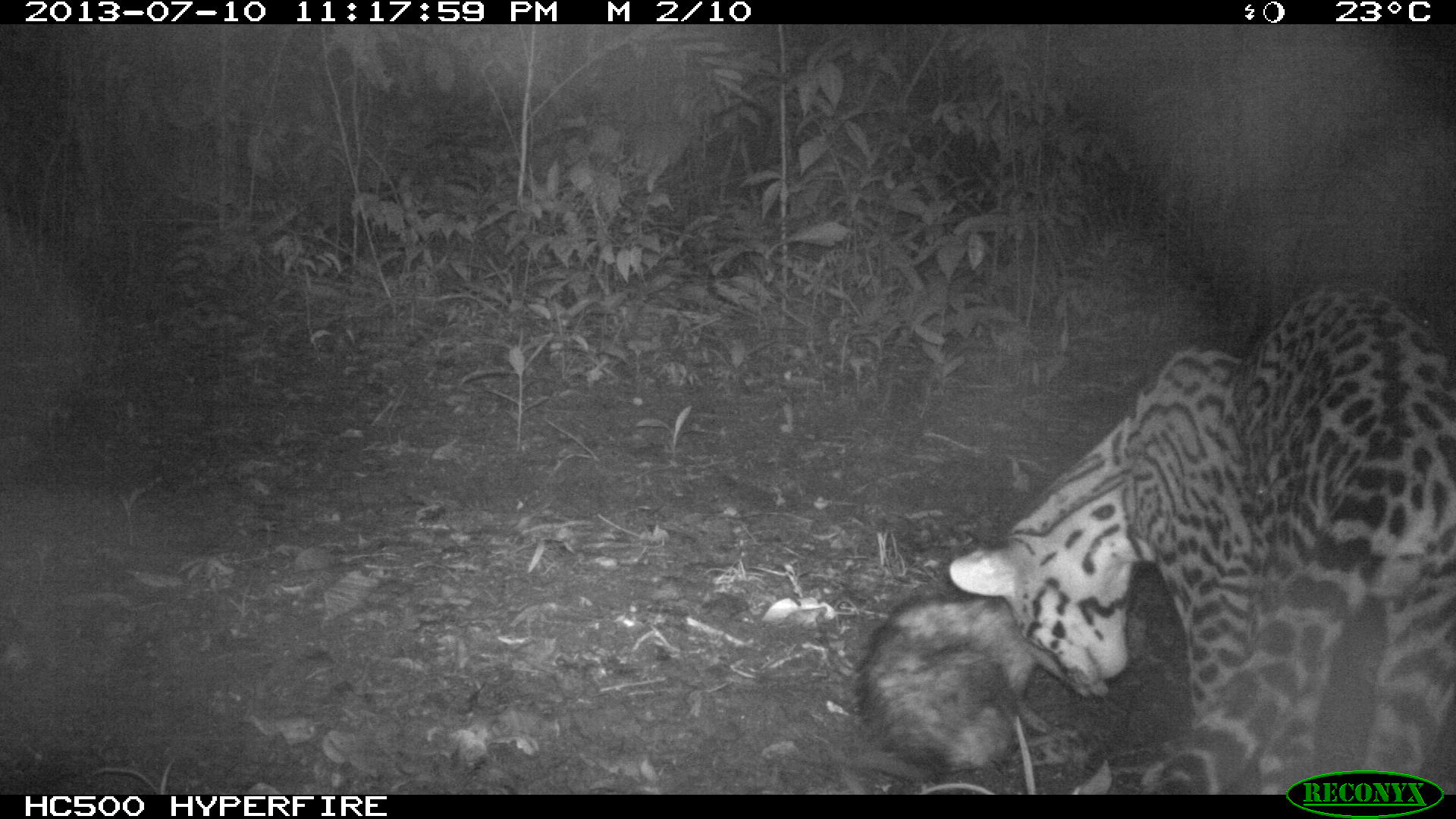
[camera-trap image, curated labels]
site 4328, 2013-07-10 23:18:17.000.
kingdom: Animalia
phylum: Chordata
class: Mammalia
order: Carnivora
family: Felidae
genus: Leopardus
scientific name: Leopardus pardalis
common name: ocelot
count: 1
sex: male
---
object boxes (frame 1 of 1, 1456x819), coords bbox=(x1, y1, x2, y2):
leopardus pardalis: bbox=(946, 278, 1455, 793); bbox=(854, 586, 1066, 778)